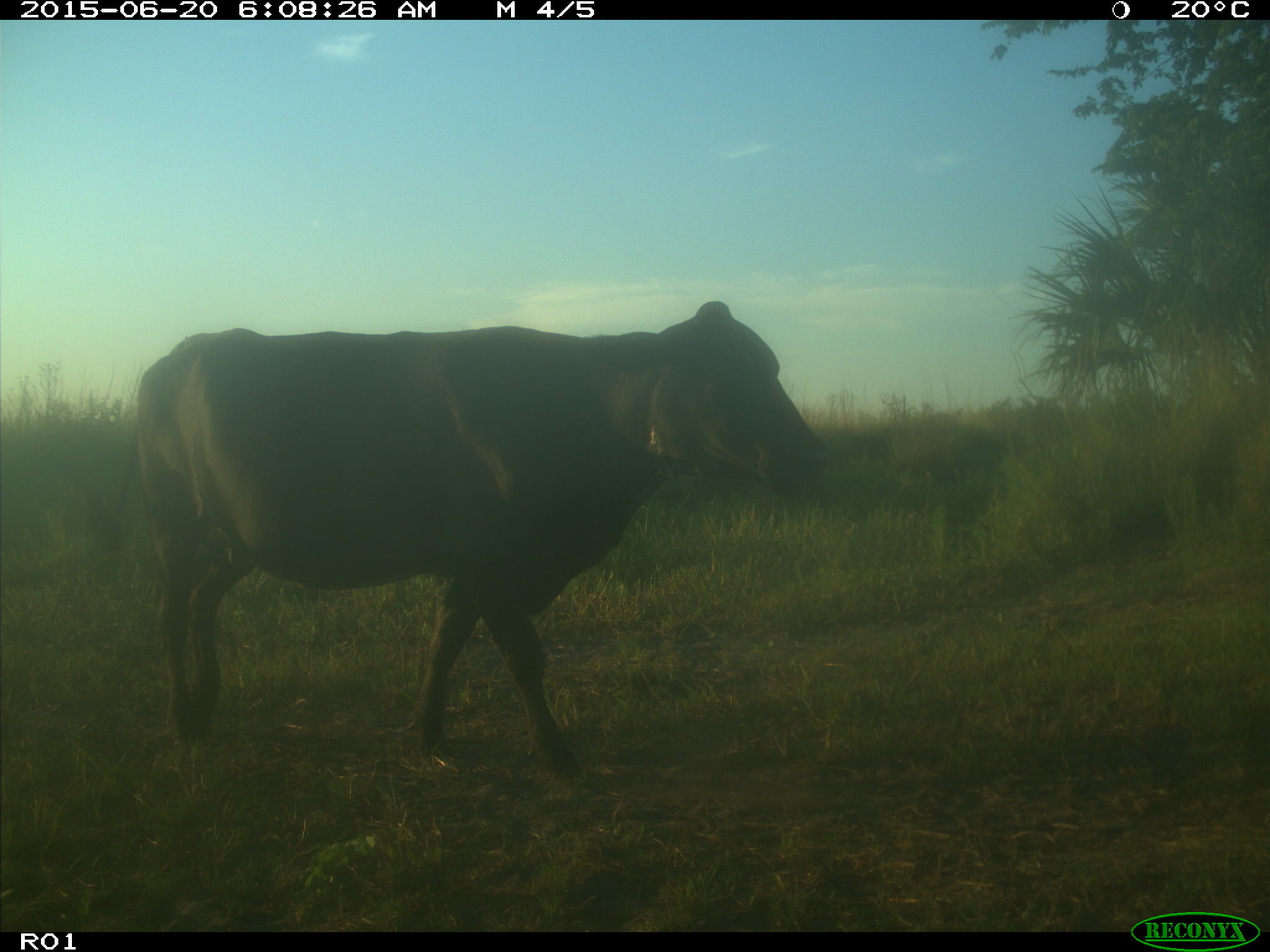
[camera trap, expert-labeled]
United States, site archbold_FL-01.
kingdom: Animalia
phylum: Chordata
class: Mammalia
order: Artiodactyla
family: Bovidae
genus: Bos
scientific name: Bos taurus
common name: domestic cow